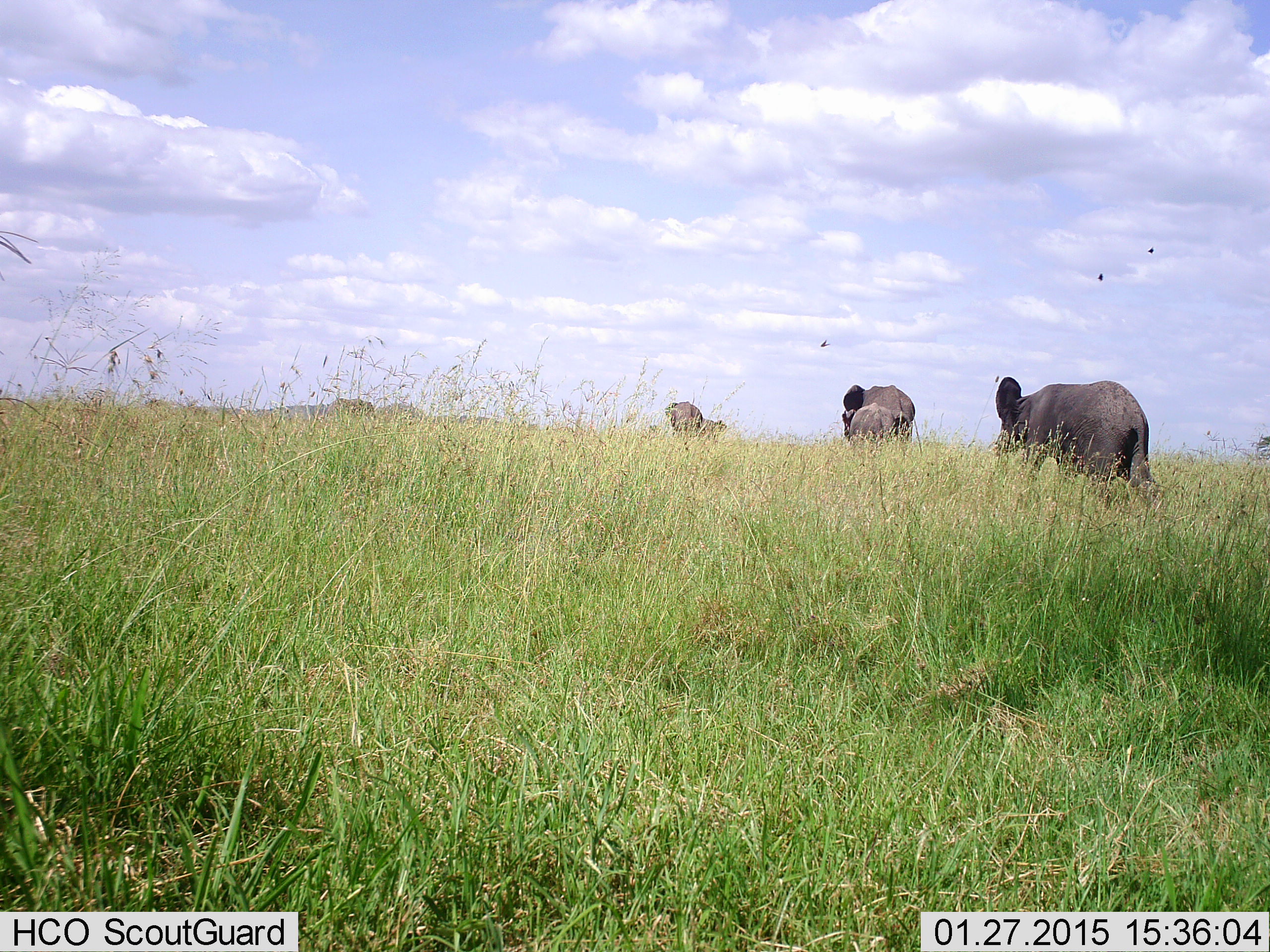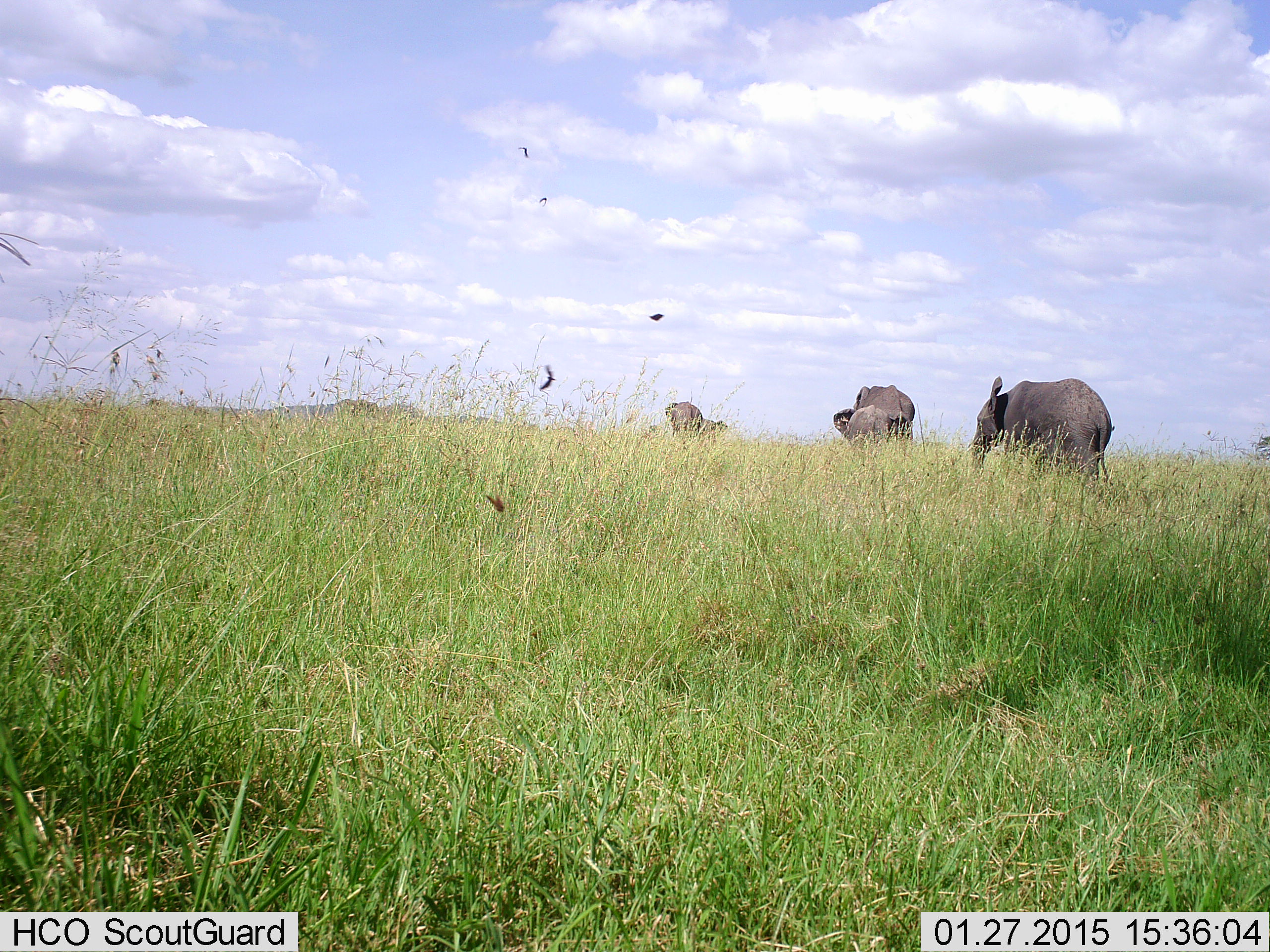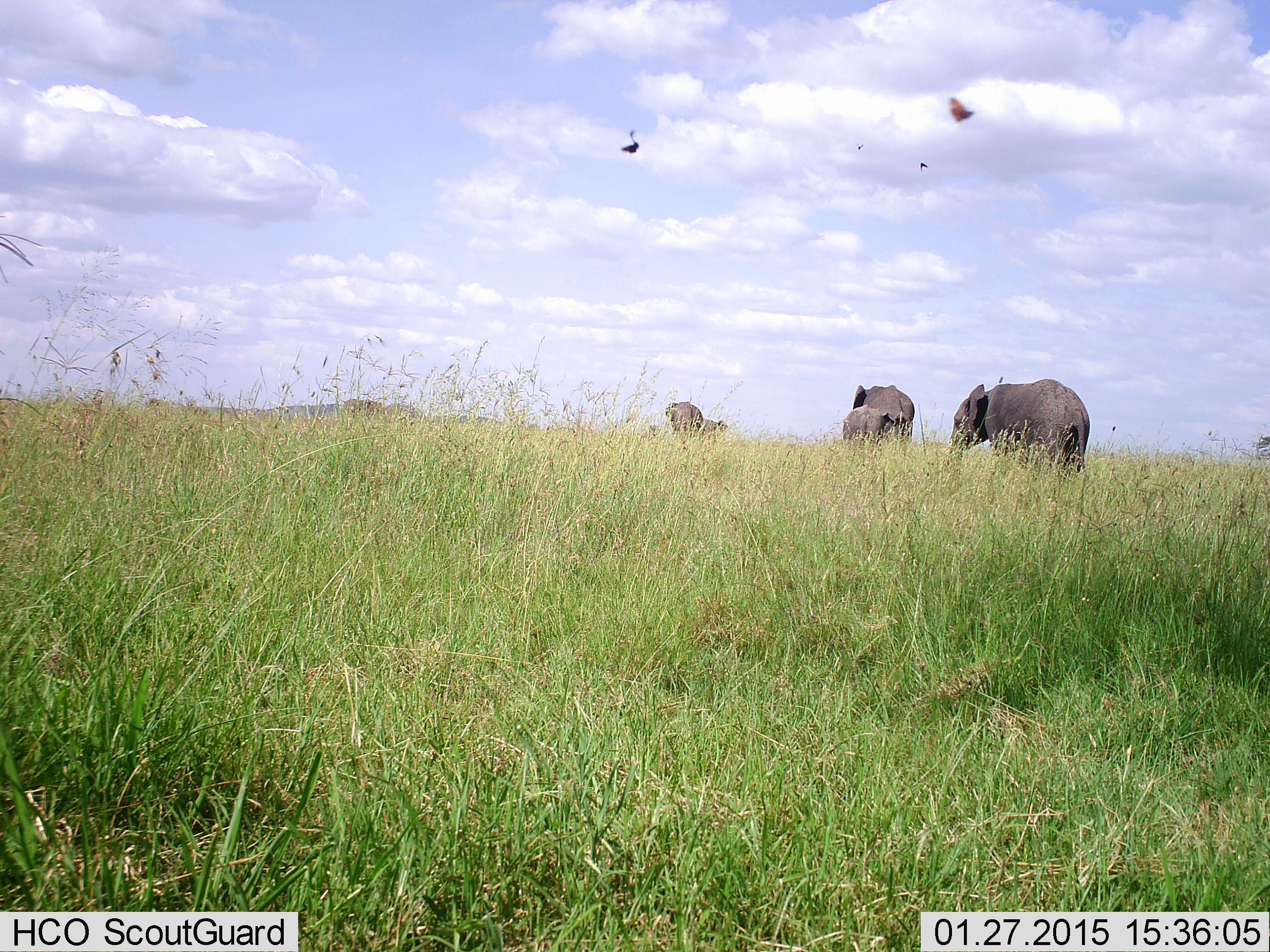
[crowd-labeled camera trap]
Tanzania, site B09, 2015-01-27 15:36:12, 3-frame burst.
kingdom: Animalia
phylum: Chordata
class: Mammalia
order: Proboscidea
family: Elephantidae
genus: Loxodonta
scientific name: Loxodonta africana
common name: african bush elephant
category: elephant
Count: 4.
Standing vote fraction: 17%.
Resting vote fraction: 0%.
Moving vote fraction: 100%.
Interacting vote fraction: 0%.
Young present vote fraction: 58%.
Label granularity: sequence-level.